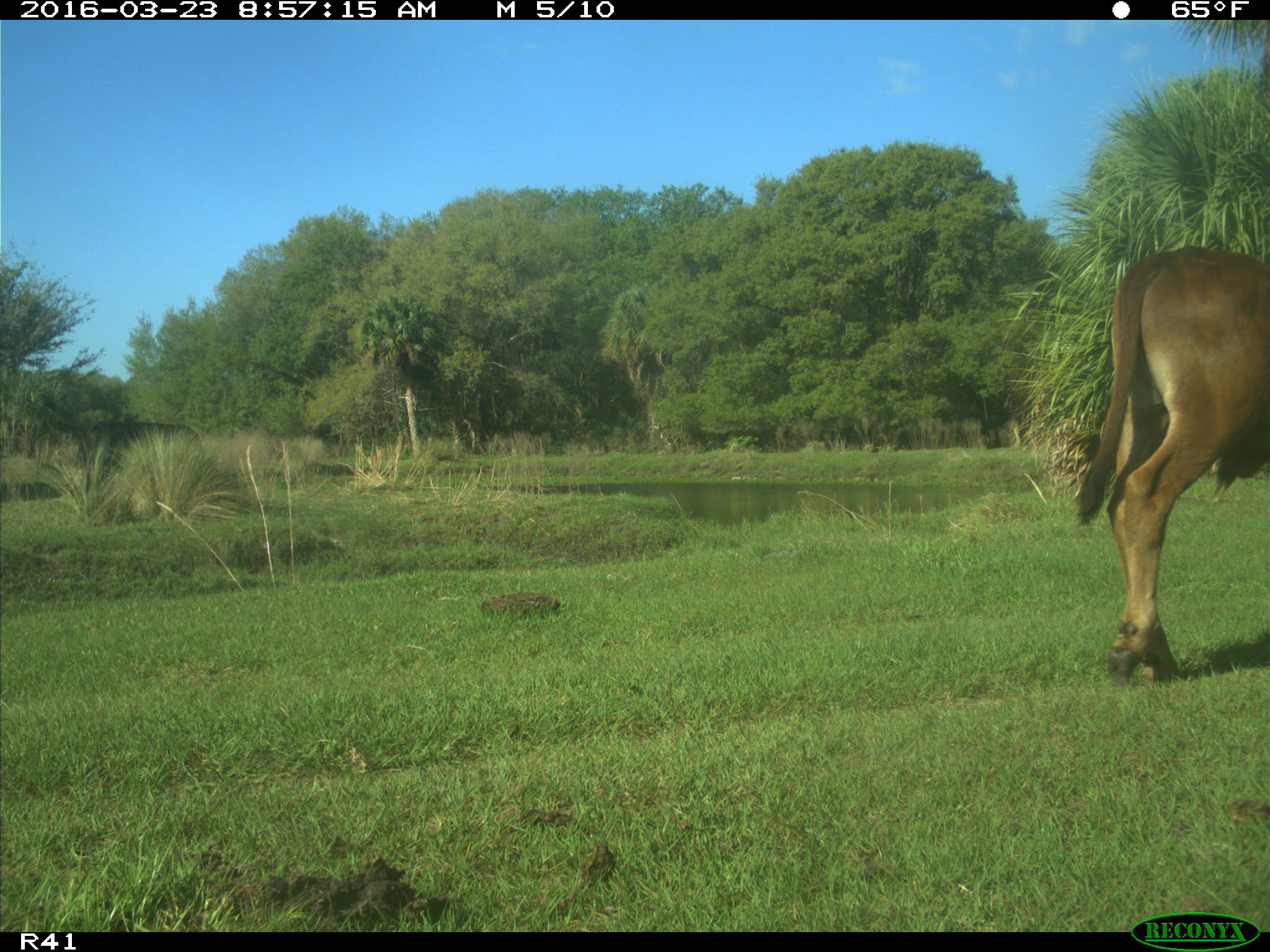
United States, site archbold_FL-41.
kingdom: Animalia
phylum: Chordata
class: Mammalia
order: Artiodactyla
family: Bovidae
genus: Bos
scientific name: Bos taurus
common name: domestic cow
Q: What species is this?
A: Bos taurus (domestic cow).